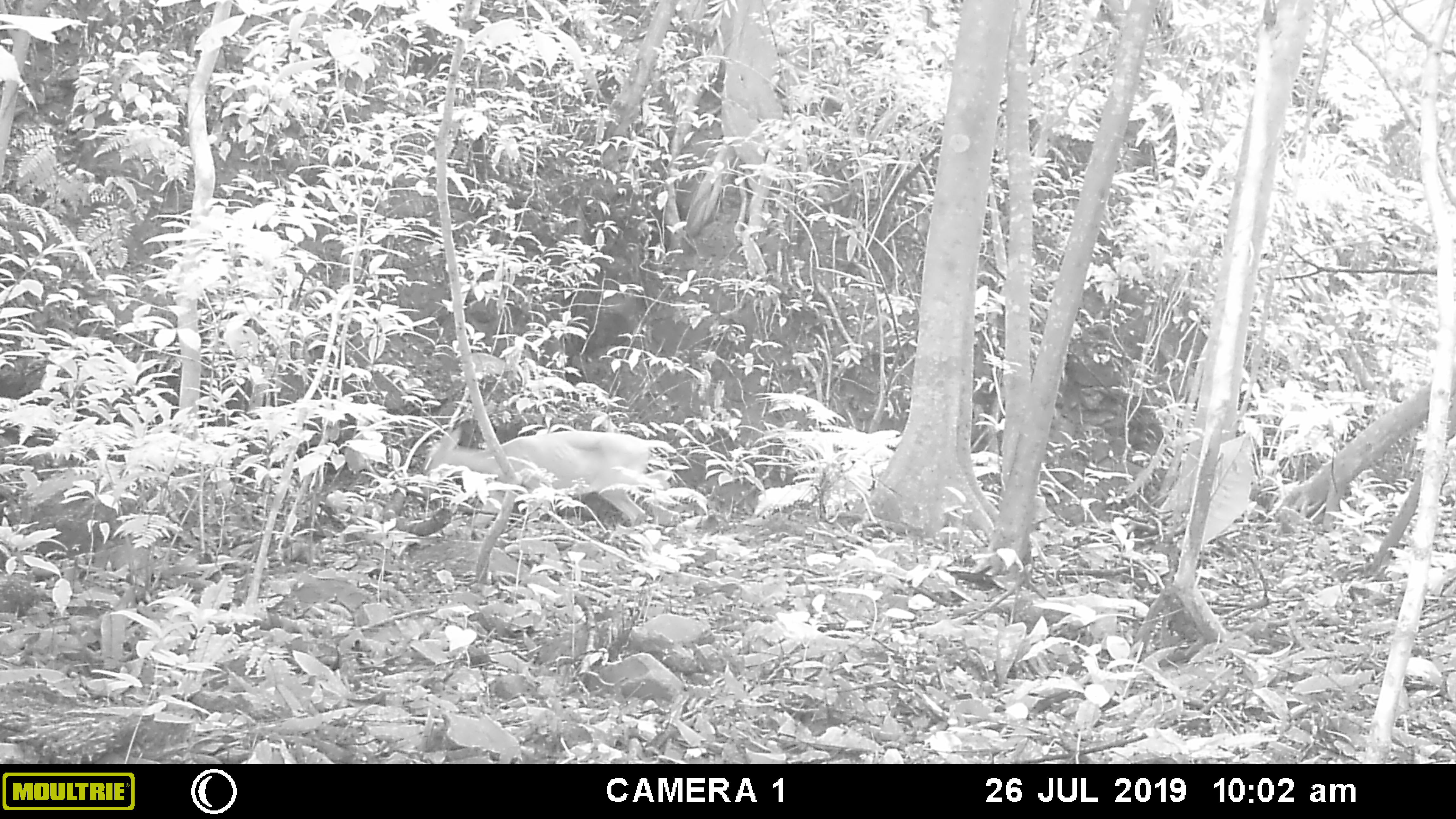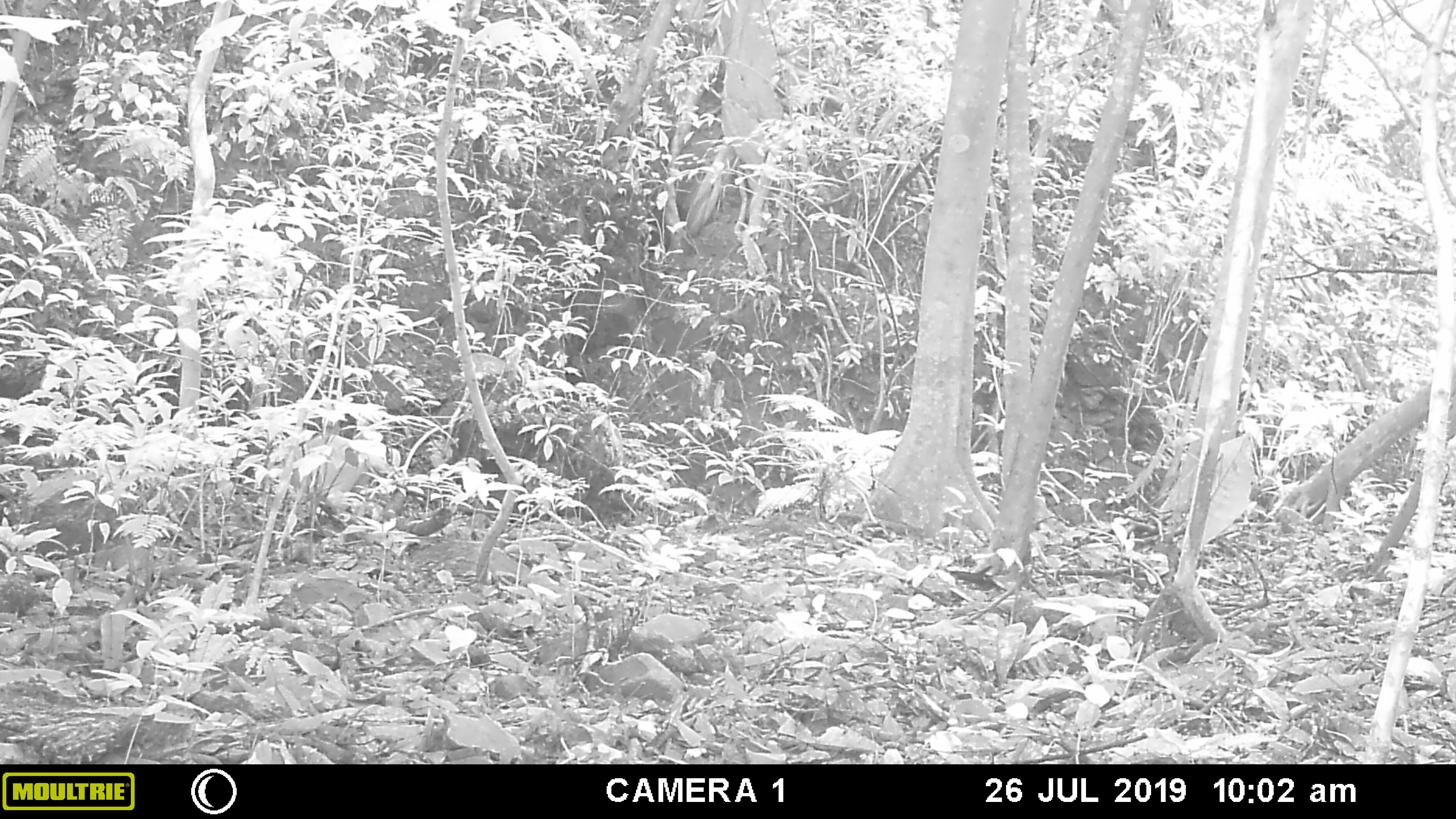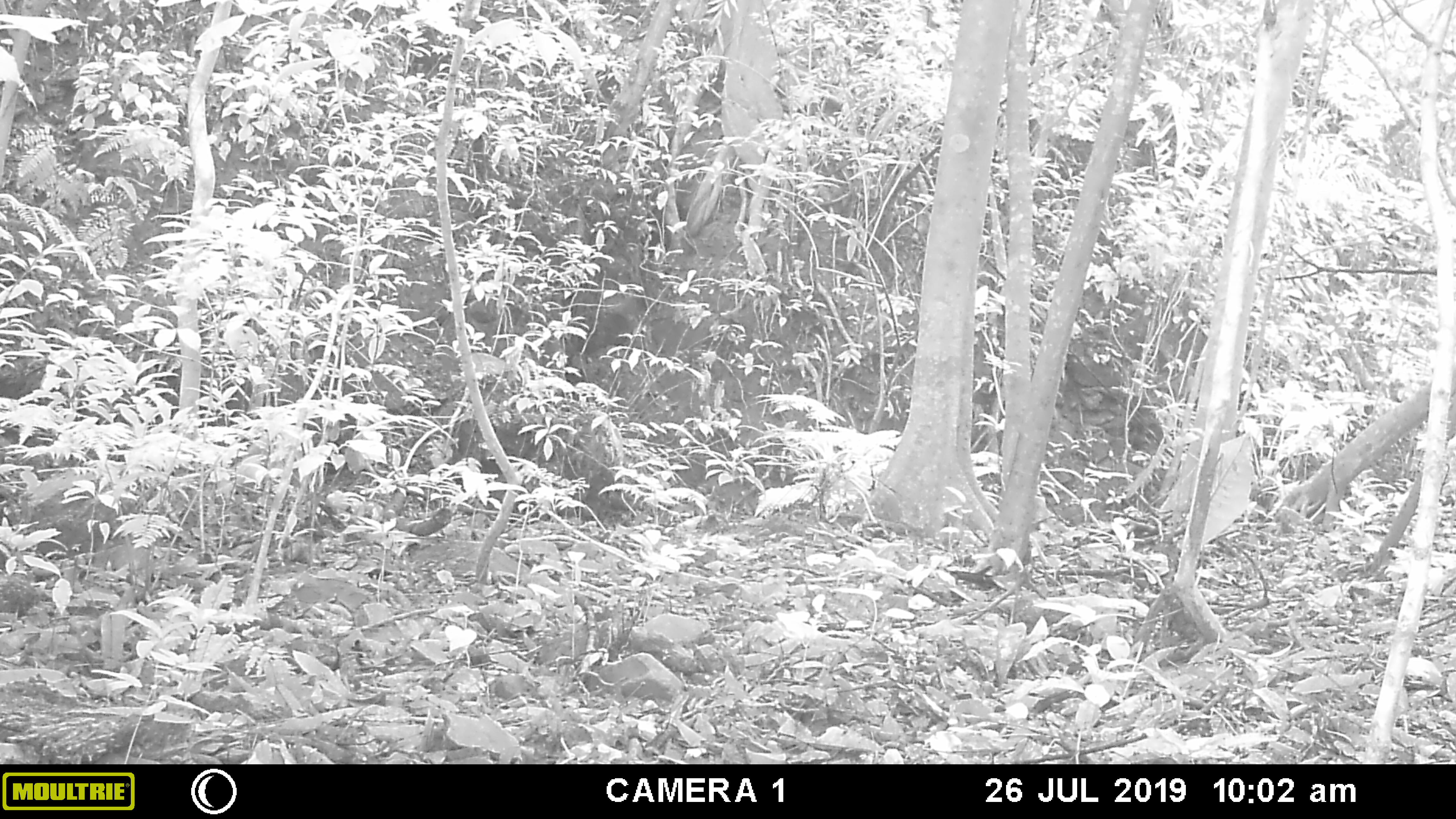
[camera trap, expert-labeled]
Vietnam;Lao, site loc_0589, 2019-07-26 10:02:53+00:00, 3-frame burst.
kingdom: Animalia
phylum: Chordata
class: Mammalia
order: Artiodactyla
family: Cervidae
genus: Muntiacus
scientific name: Muntiacus muntjak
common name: red muntjac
Red muntjac (Muntiacus muntjak). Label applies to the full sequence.